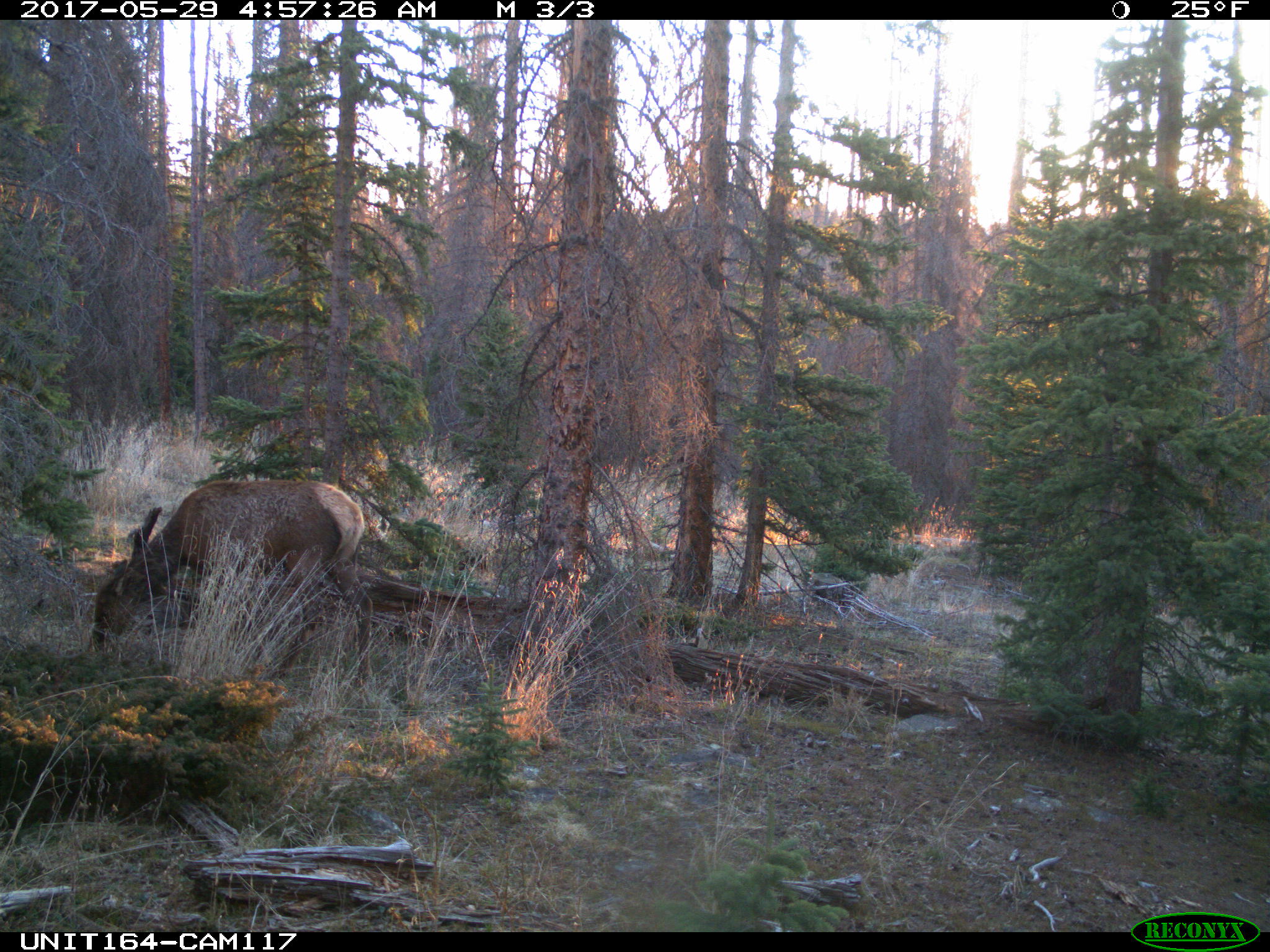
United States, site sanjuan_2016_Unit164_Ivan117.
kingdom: Animalia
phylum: Chordata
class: Mammalia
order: Artiodactyla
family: Cervidae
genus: Cervus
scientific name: Cervus elaphus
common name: red deer